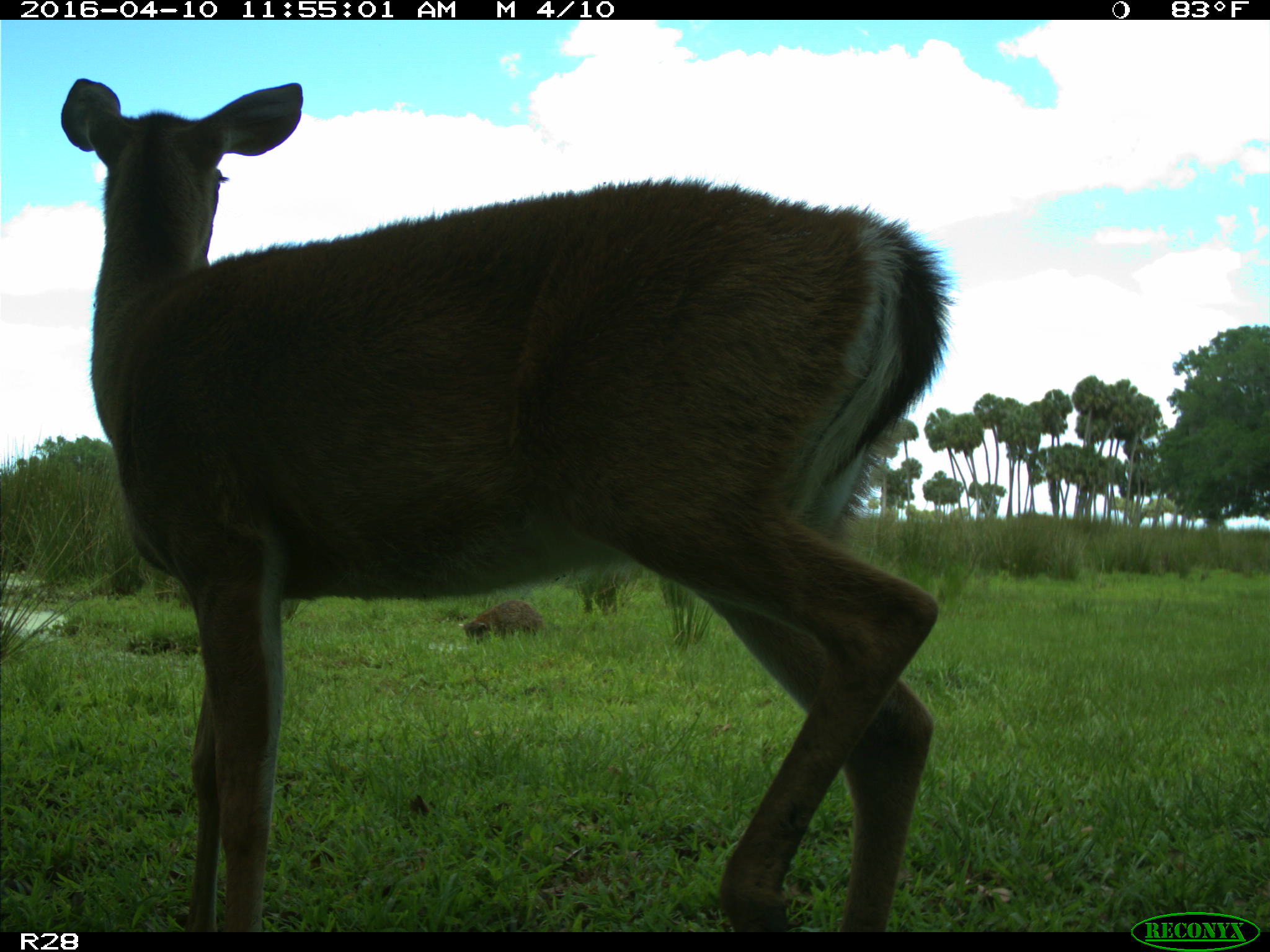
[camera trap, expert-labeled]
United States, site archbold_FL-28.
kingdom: Animalia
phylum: Chordata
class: Mammalia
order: Artiodactyla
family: Cervidae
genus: Odocoileus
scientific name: Odocoileus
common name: deer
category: unidentified deer